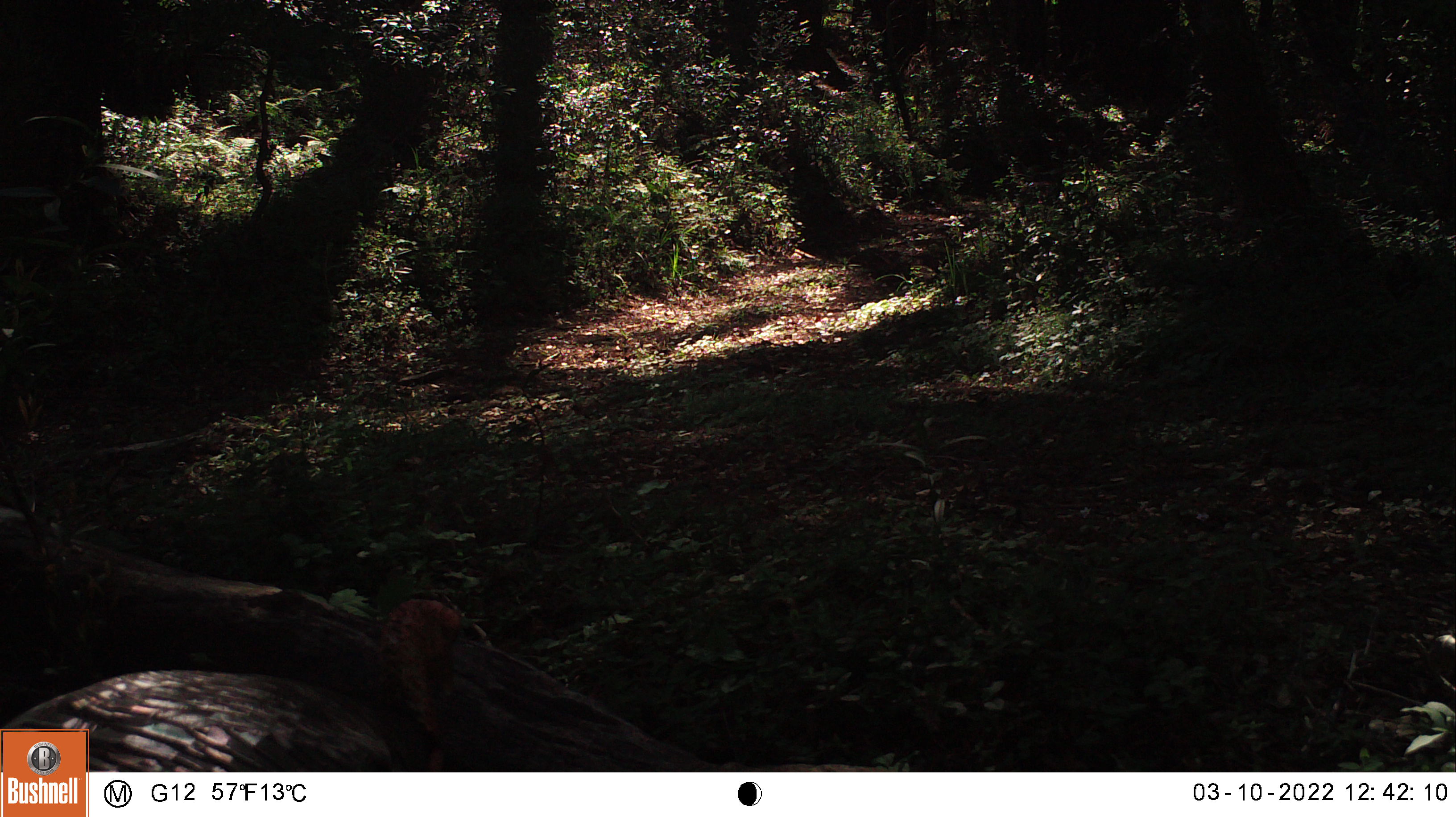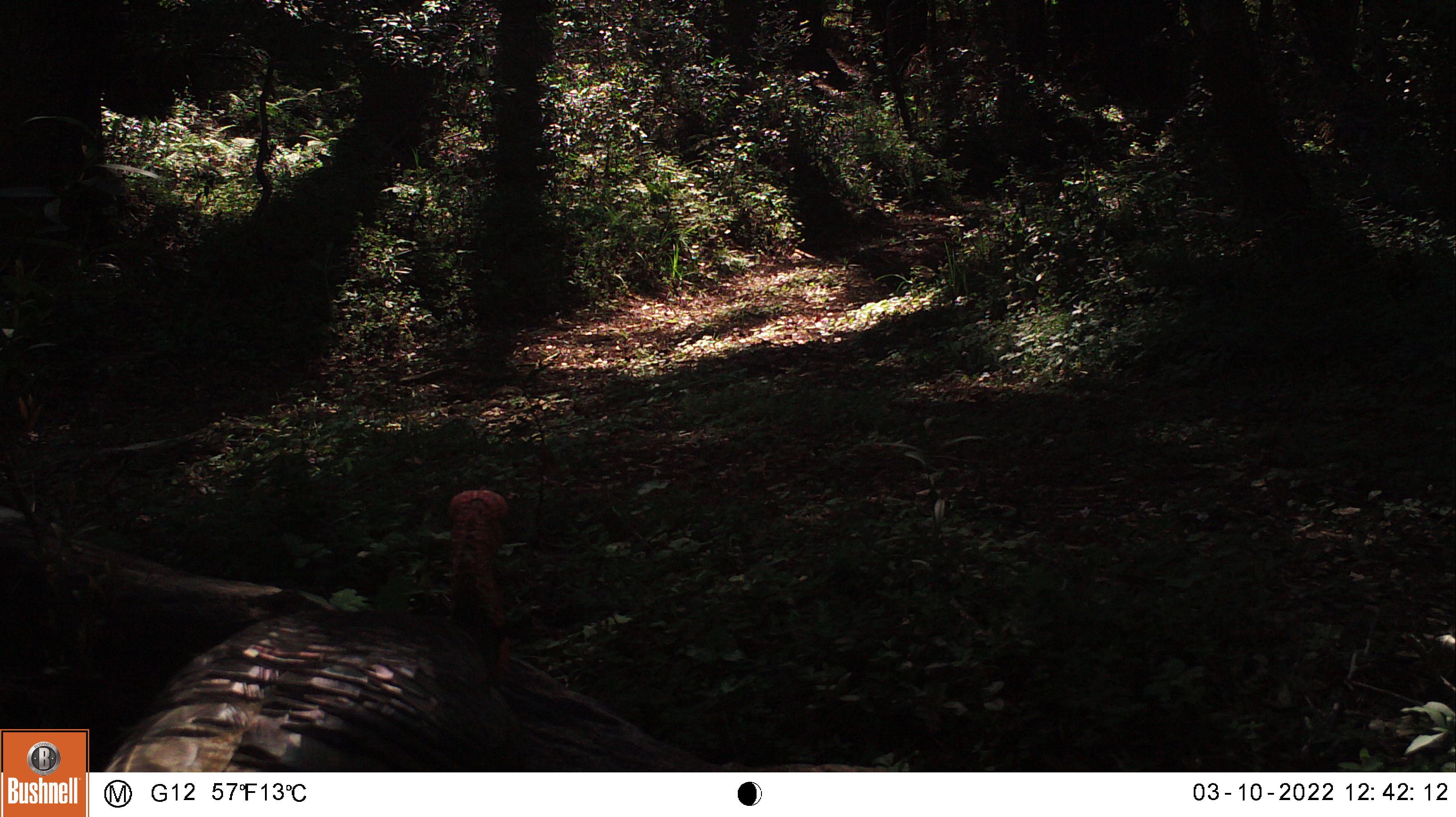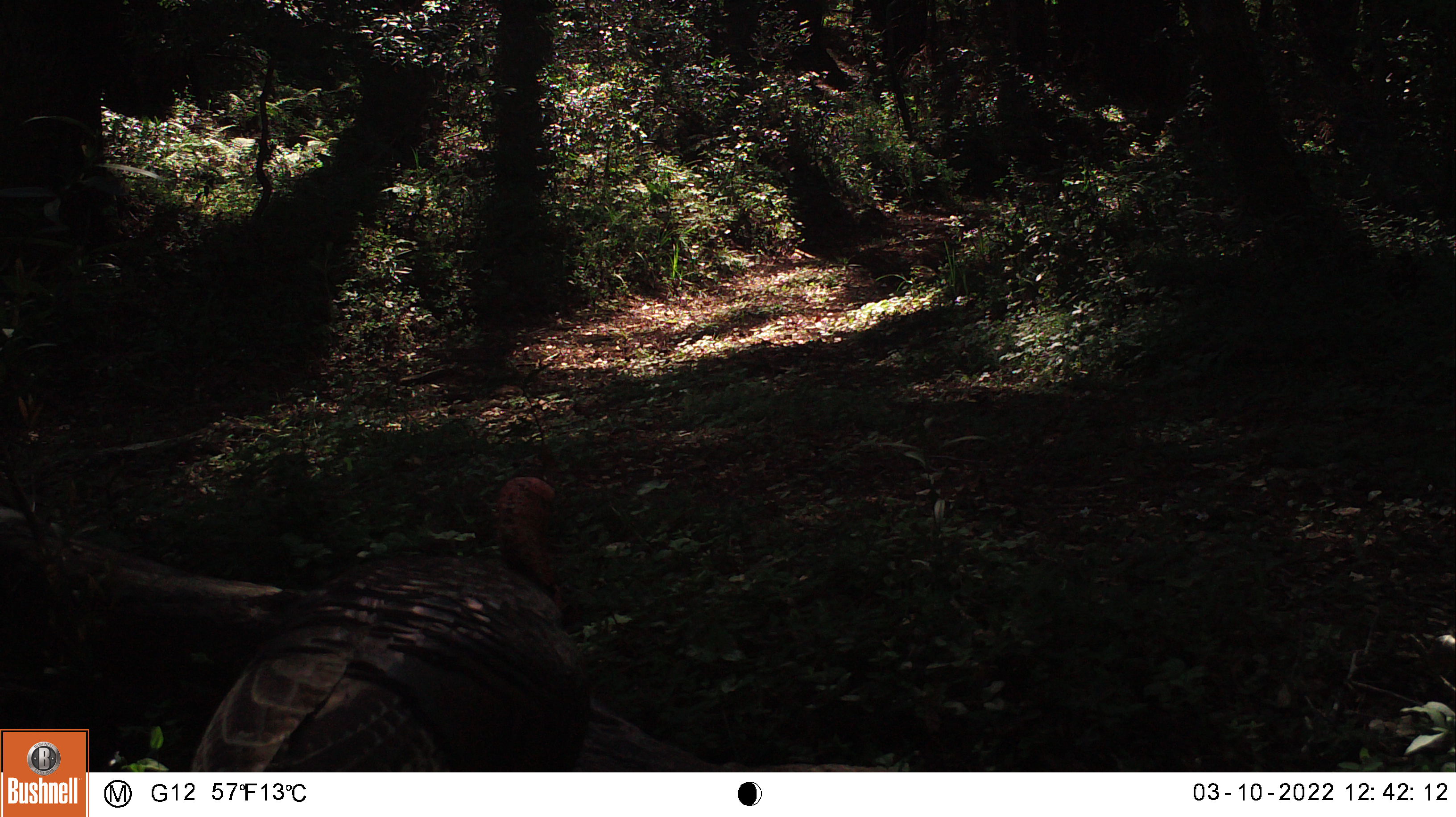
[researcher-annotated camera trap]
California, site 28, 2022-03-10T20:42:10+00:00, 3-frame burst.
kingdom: Animalia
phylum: Chordata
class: Aves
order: Galliformes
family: Phasianidae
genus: Meleagris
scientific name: Meleagris gallopavo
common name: turkey